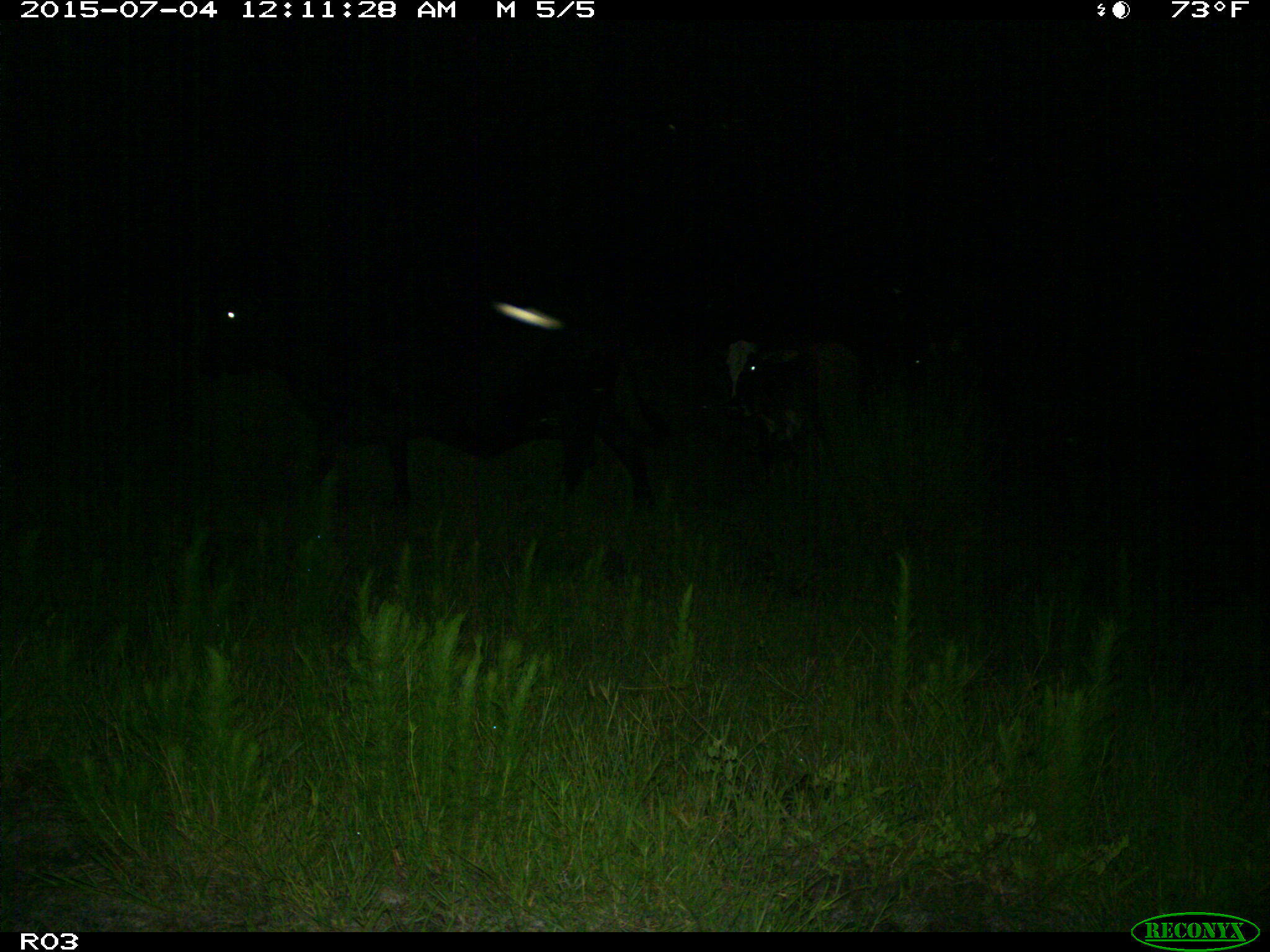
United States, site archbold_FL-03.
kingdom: Animalia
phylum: Chordata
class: Mammalia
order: Artiodactyla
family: Bovidae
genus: Bos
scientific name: Bos taurus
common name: domestic cow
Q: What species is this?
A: Bos taurus (domestic cow).